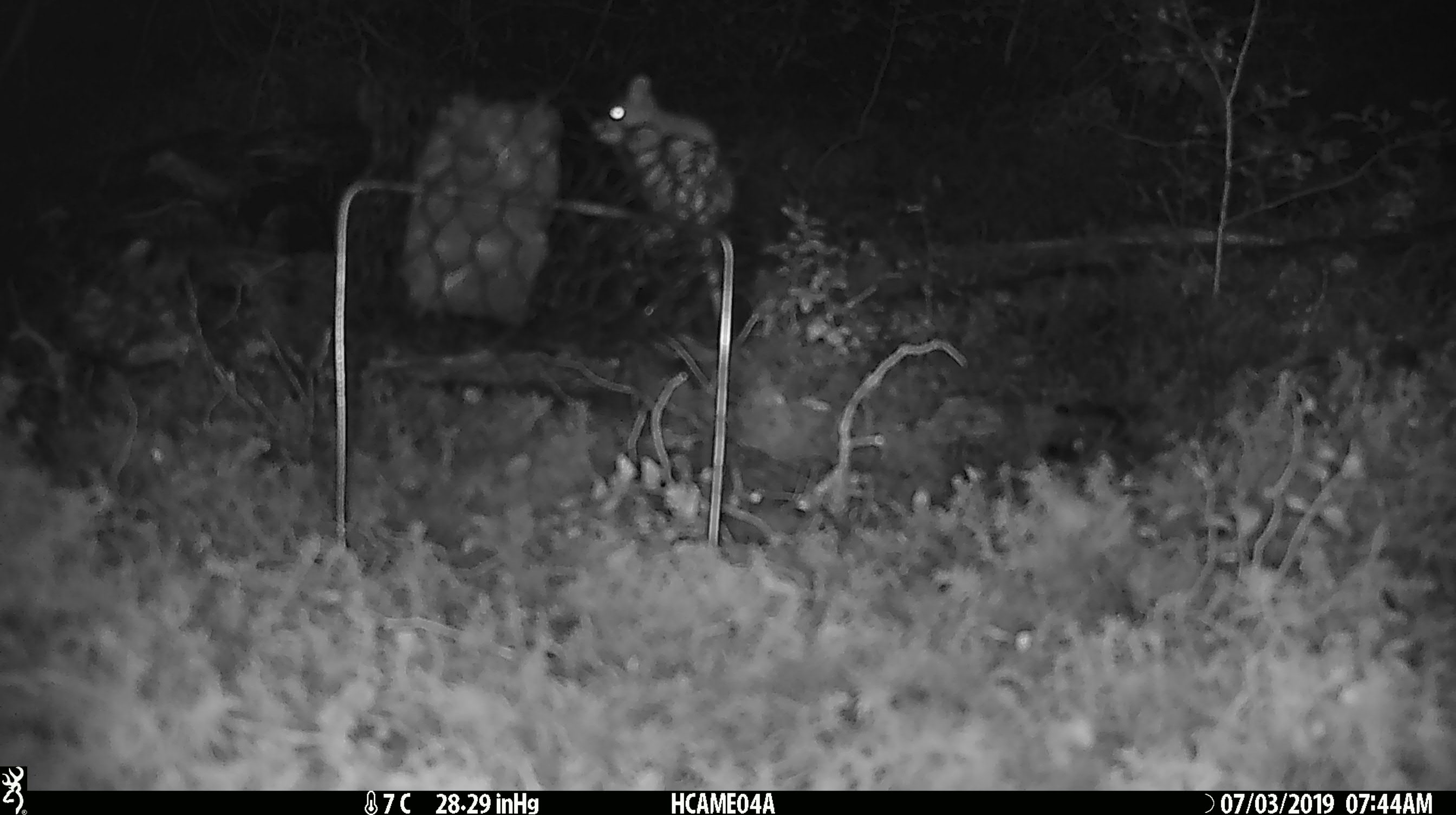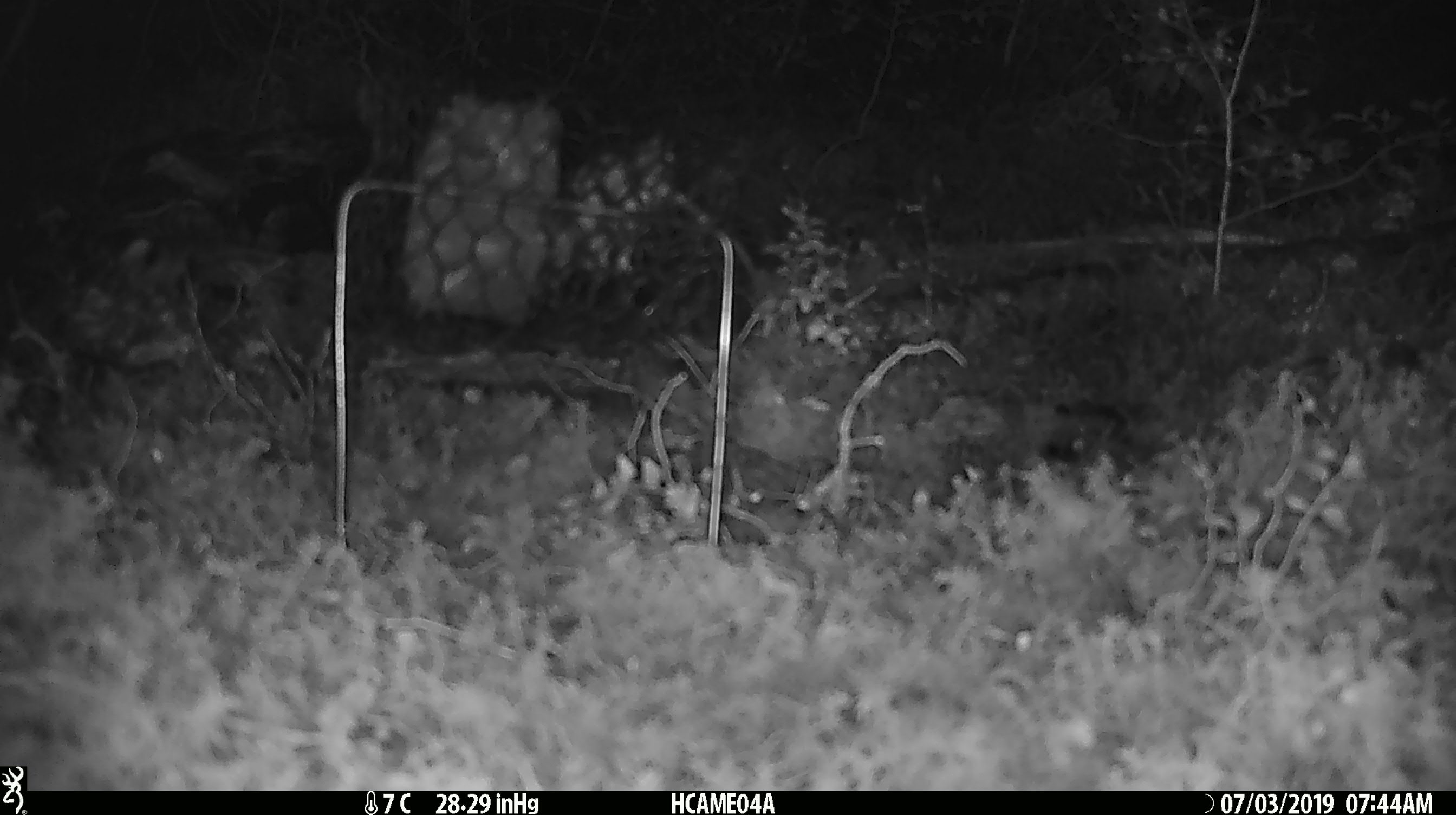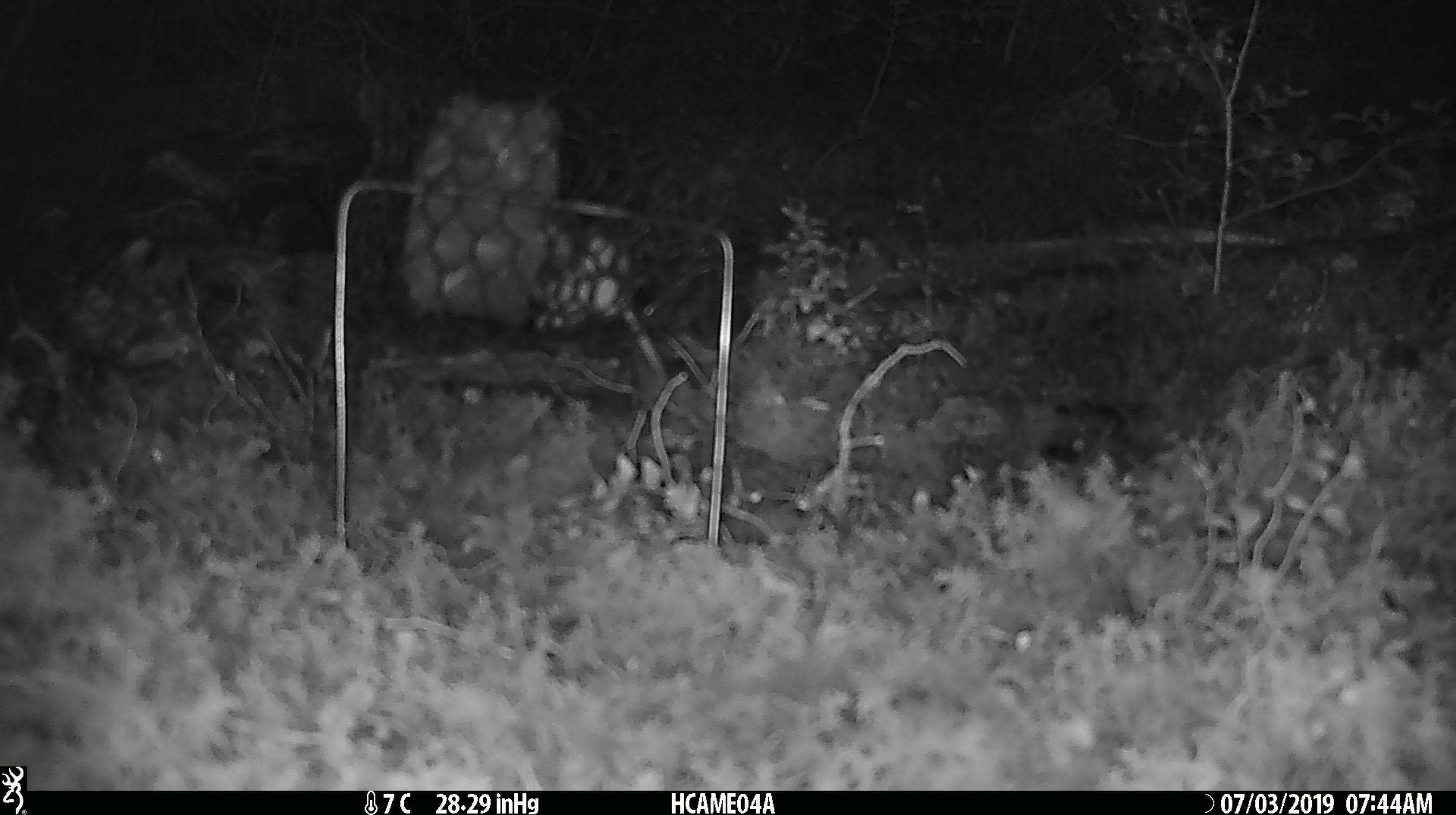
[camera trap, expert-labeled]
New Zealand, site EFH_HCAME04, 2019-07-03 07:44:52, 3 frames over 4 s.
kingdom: Animalia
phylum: Chordata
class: Mammalia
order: Rodentia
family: Muridae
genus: Mus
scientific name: Mus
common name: mouse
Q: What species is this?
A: Mouse (Mus).